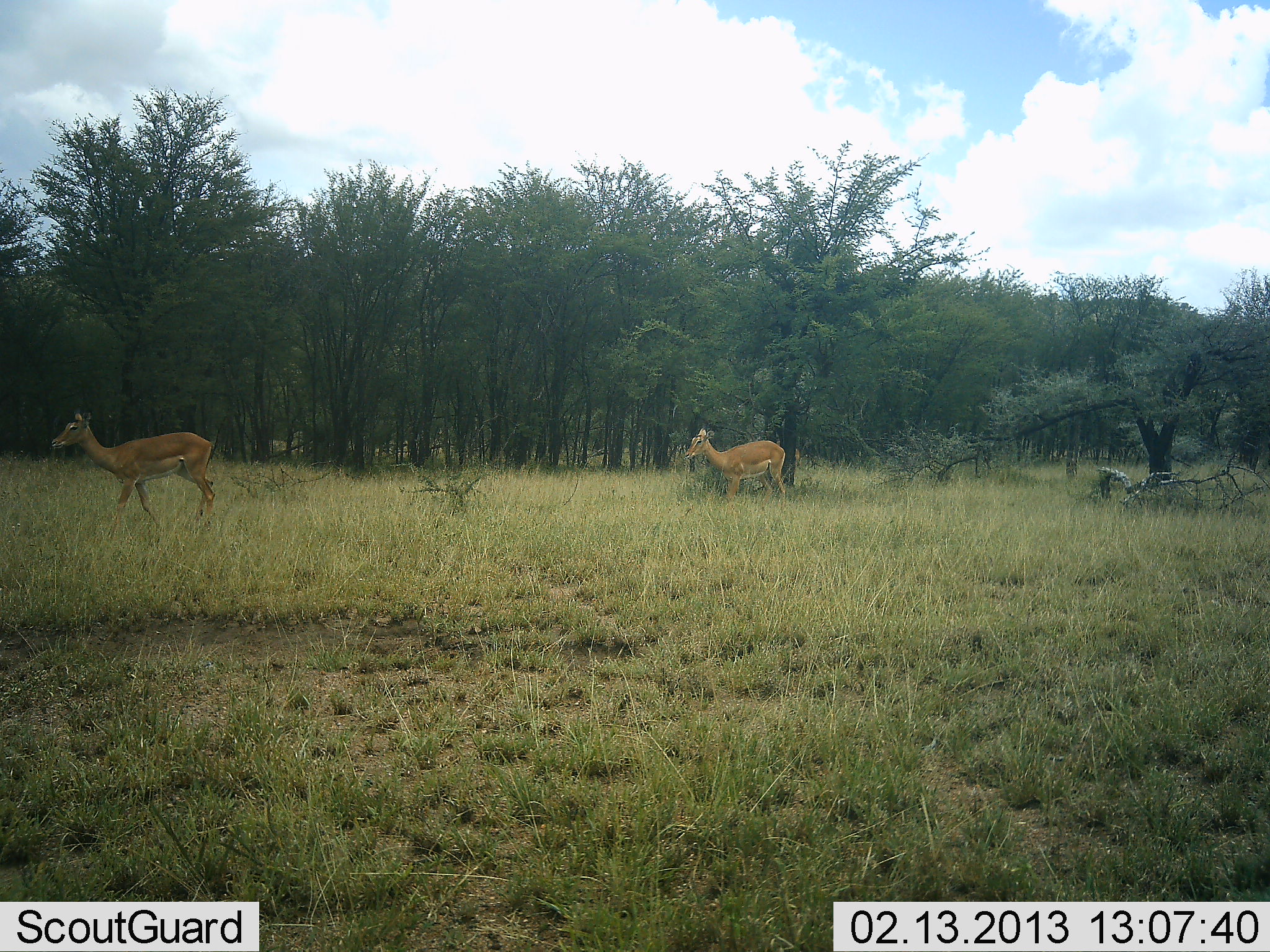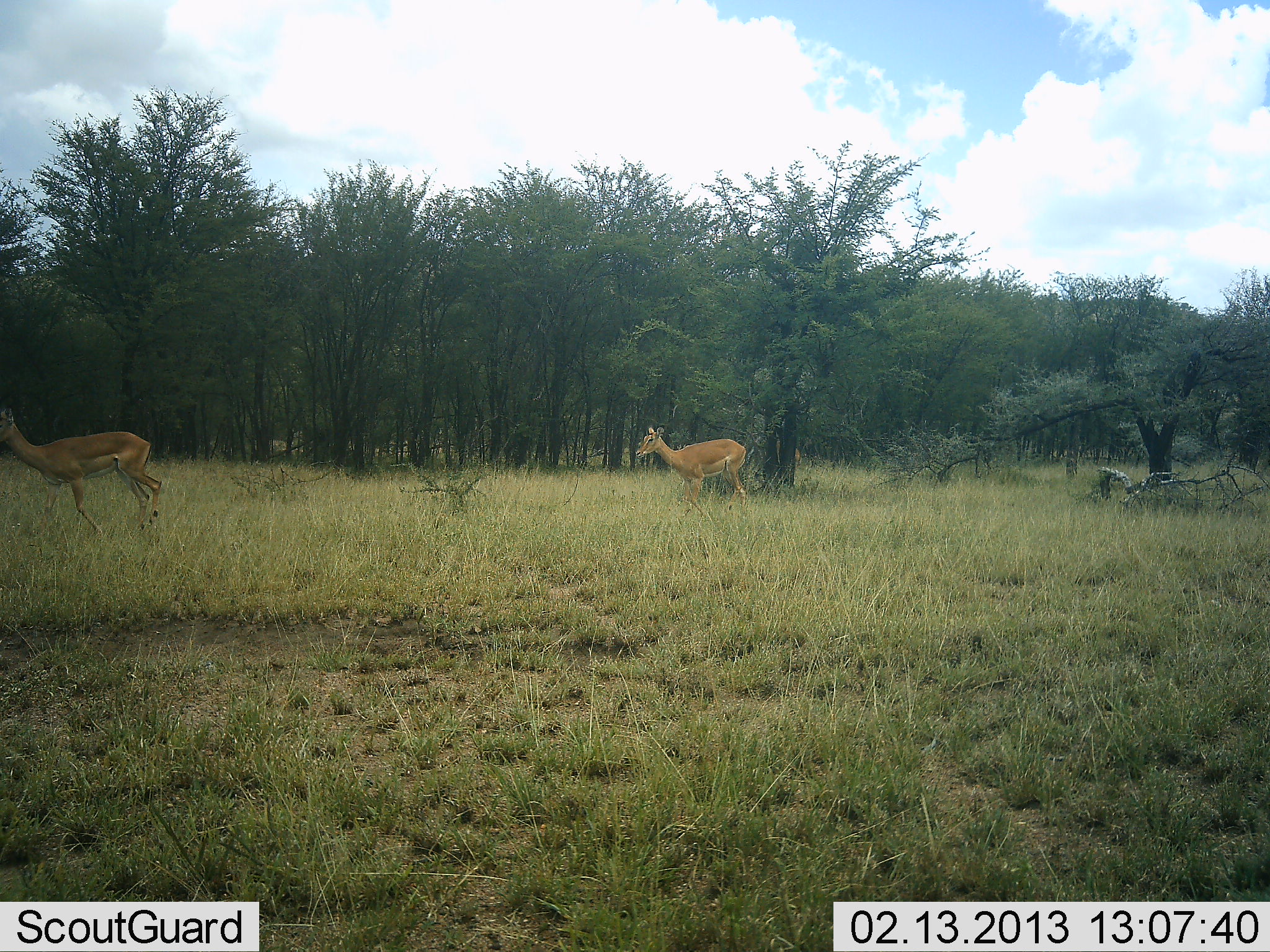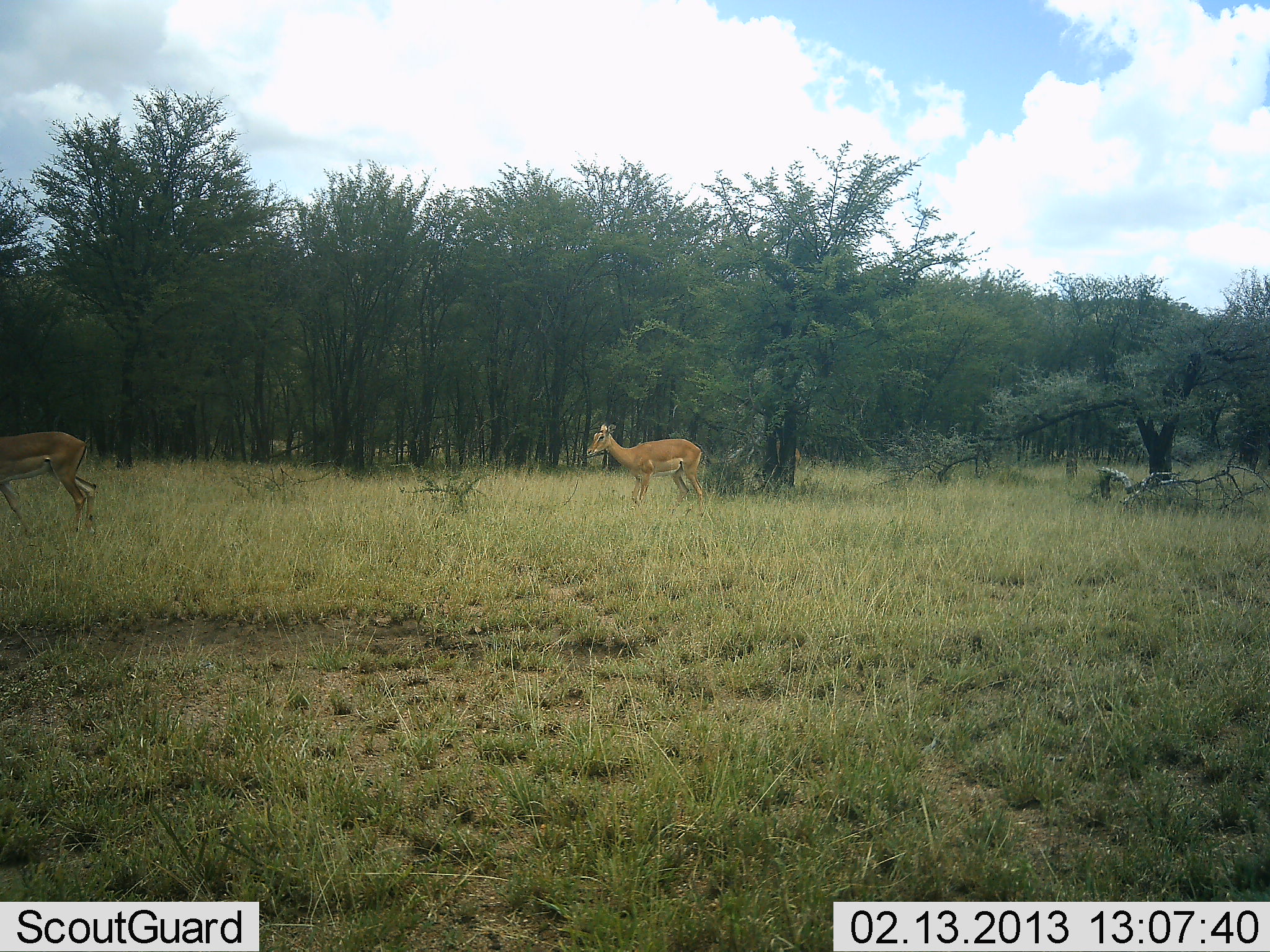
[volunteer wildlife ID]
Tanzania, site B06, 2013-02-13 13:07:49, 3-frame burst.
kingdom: Animalia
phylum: Chordata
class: Mammalia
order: Artiodactyla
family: Bovidae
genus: Aepyceros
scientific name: Aepyceros melampus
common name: impala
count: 2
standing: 7%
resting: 0%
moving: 96%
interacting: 0%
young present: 0%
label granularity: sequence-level